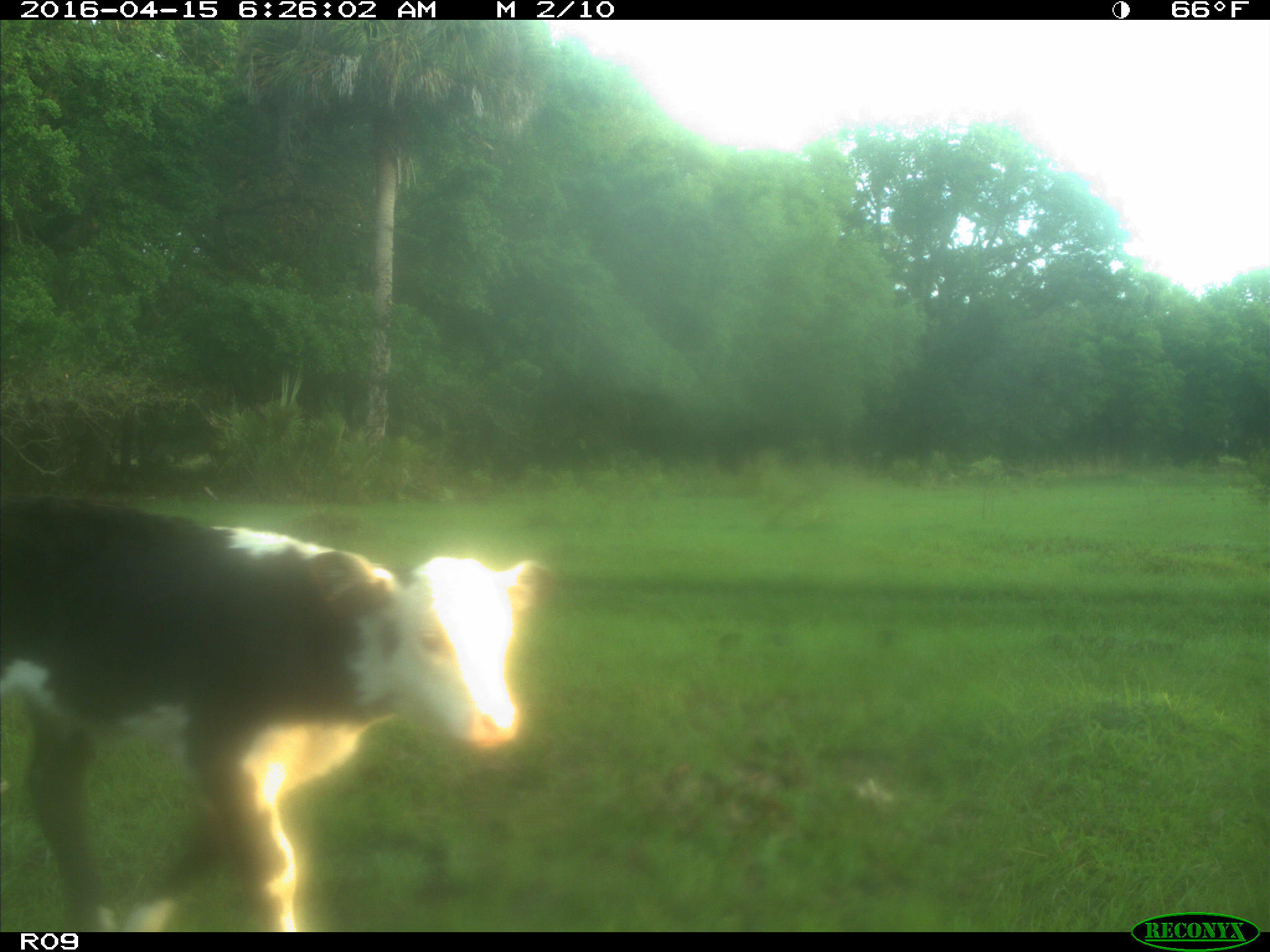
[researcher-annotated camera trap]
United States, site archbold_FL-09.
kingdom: Animalia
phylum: Chordata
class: Mammalia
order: Artiodactyla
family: Bovidae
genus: Bos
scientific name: Bos taurus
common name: domestic cow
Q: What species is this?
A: Bos taurus (domestic cow).